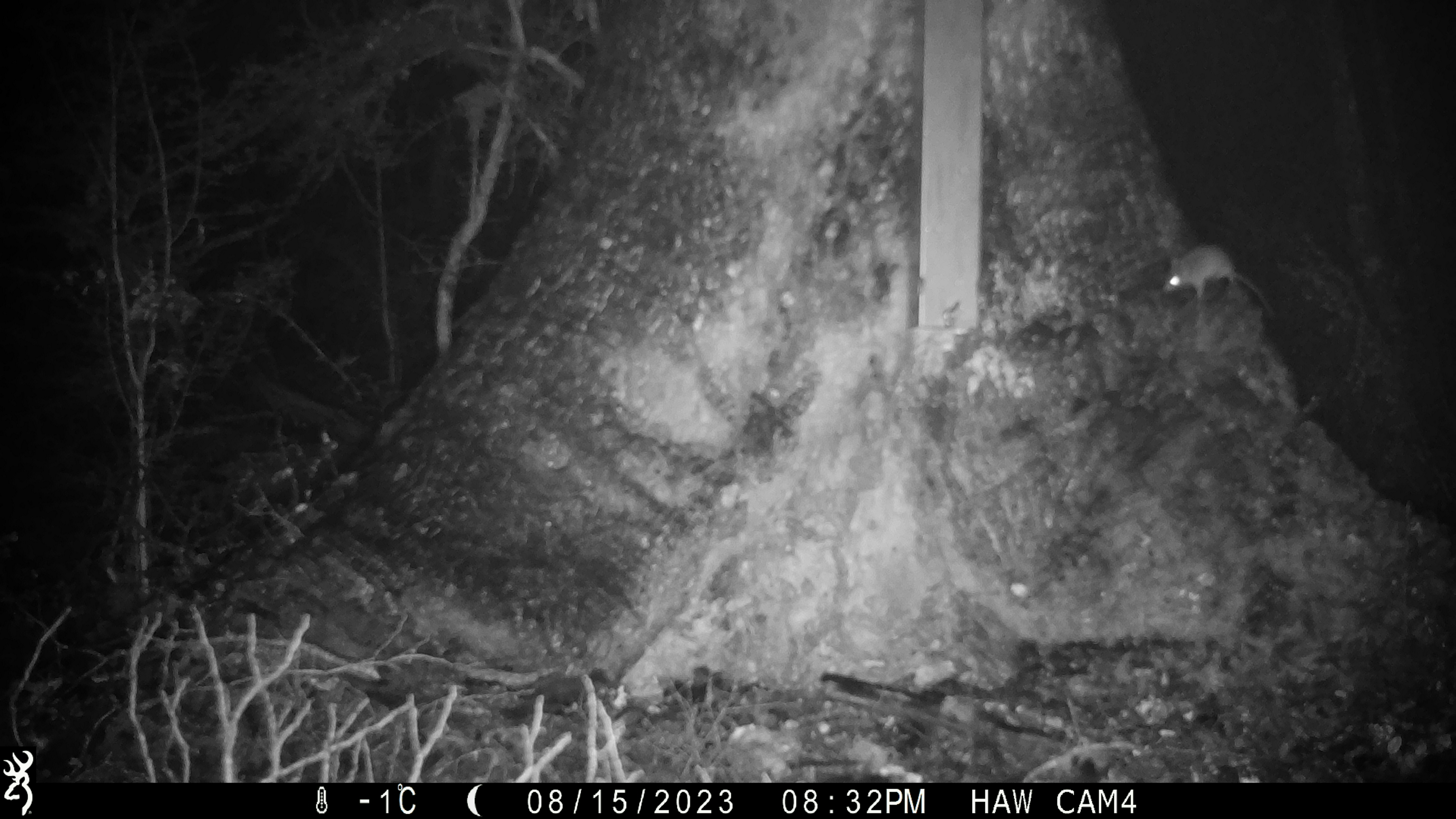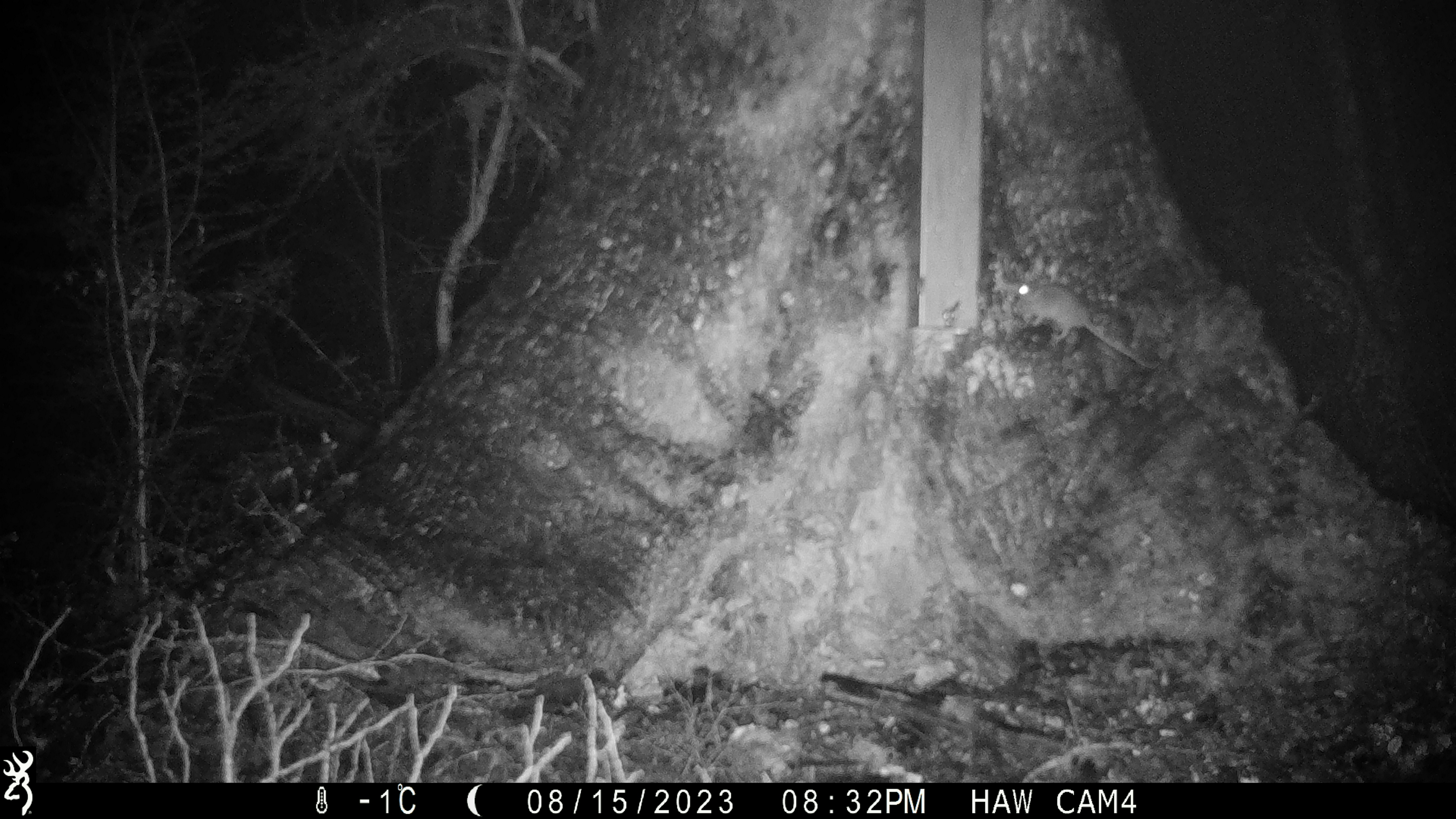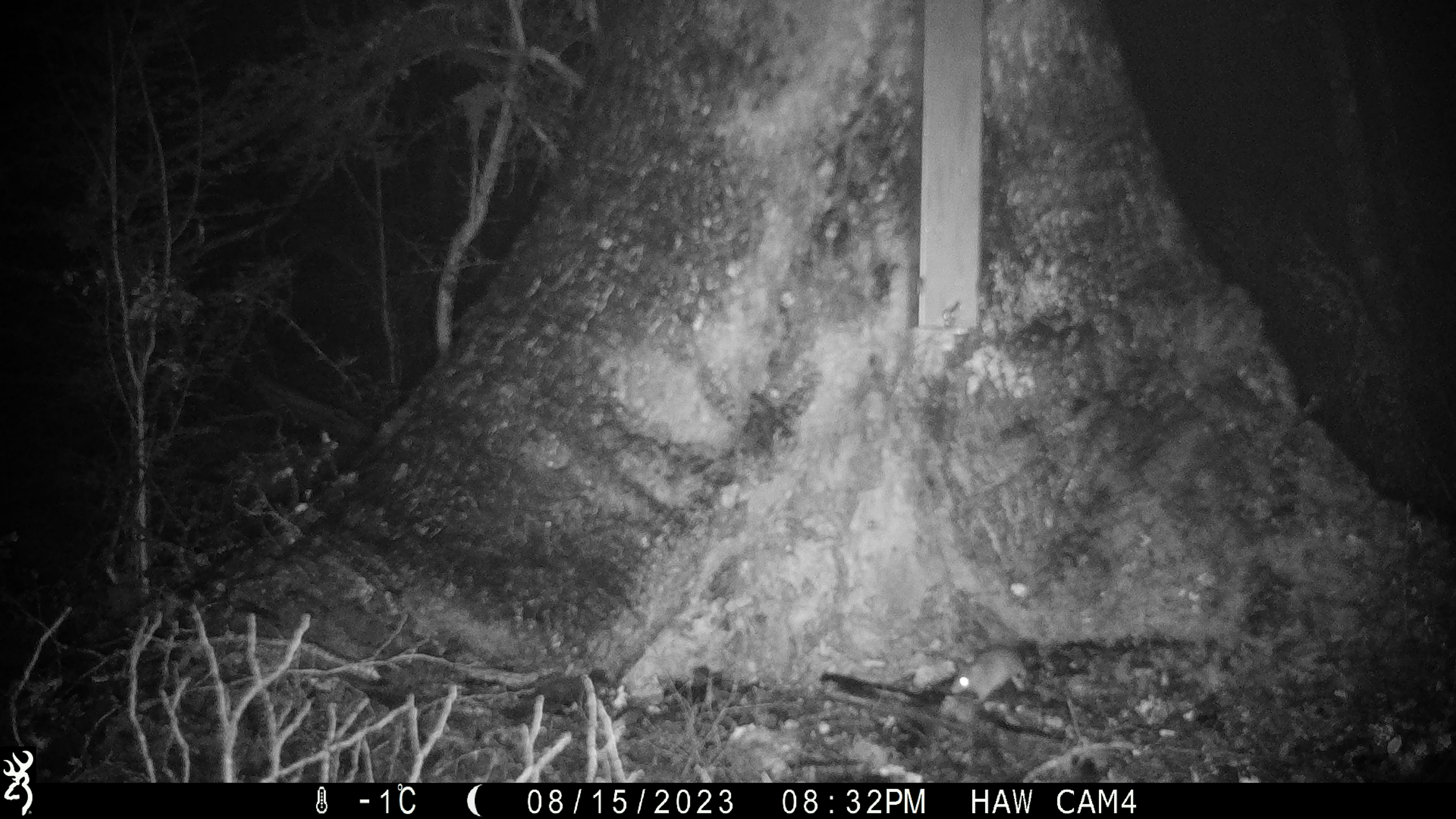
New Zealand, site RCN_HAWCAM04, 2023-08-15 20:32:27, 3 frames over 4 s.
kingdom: Animalia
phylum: Chordata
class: Mammalia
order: Rodentia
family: Muridae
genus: Mus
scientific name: Mus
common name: mouse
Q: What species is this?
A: Mouse (Mus).